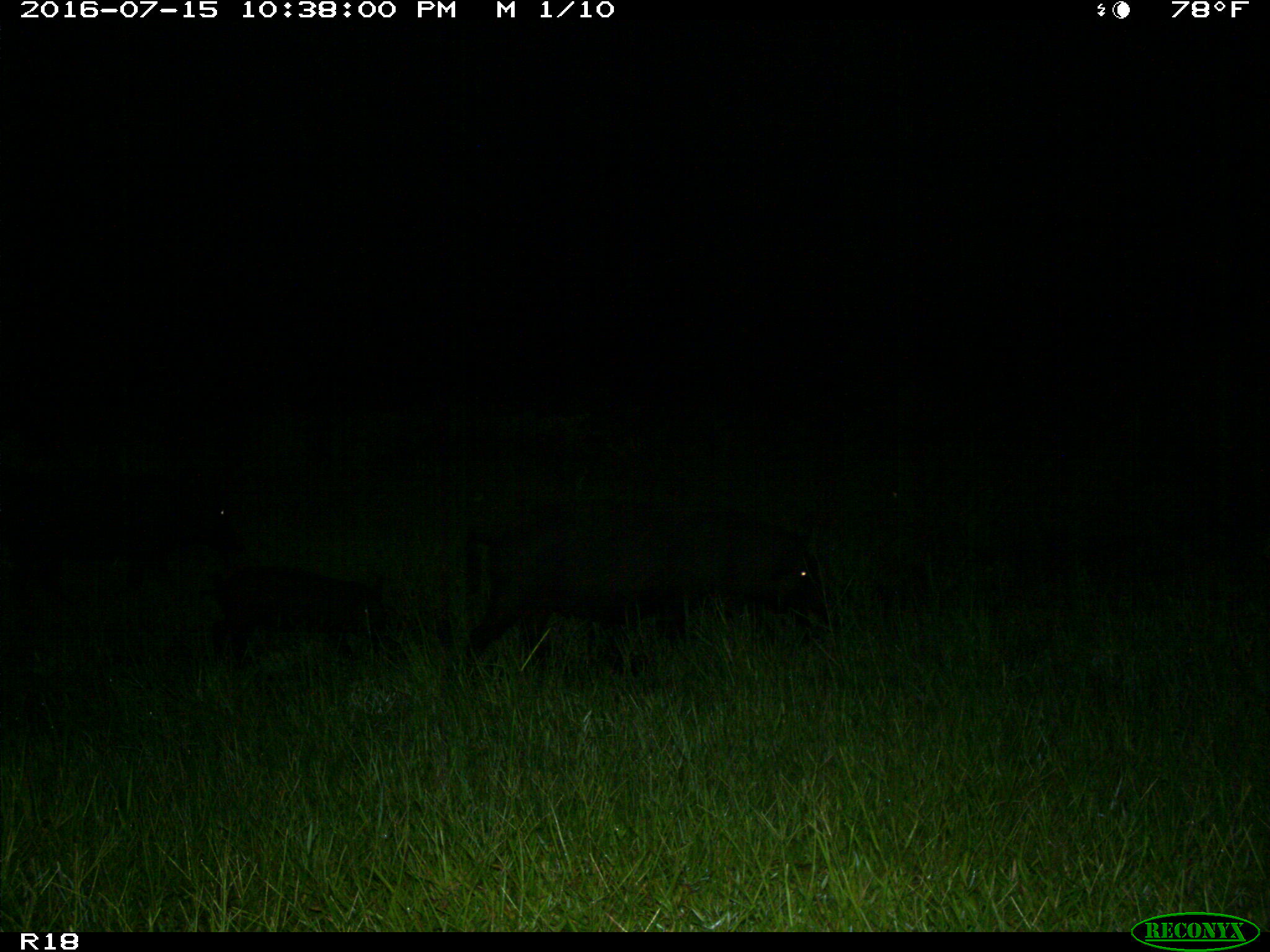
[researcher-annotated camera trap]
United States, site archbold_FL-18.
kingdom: Animalia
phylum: Chordata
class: Mammalia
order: Artiodactyla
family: Suidae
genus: Sus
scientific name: Sus scrofa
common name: wild boar